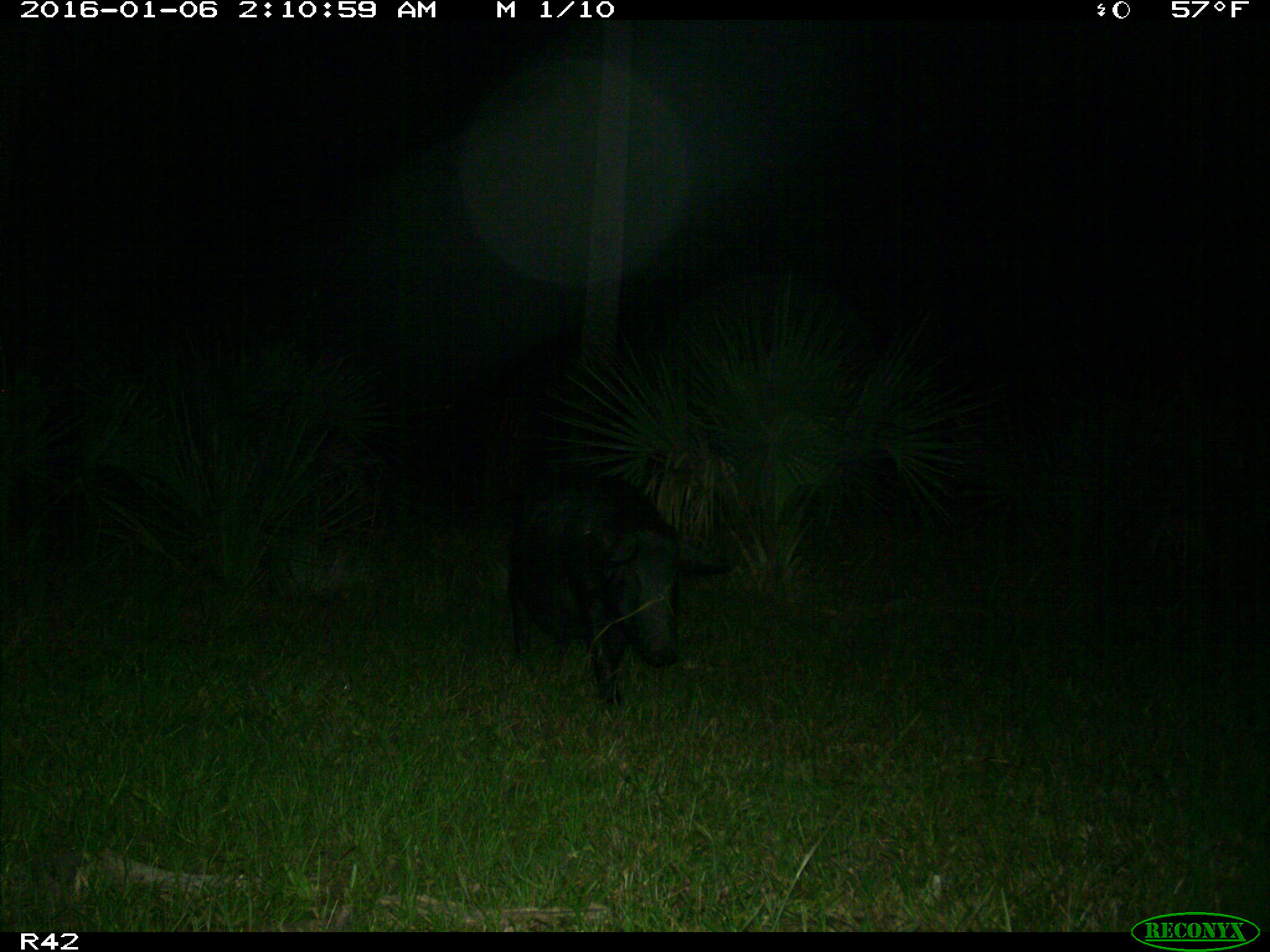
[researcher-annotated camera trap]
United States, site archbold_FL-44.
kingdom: Animalia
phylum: Chordata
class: Mammalia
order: Artiodactyla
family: Suidae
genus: Sus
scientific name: Sus scrofa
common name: wild boar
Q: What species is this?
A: Sus scrofa (wild boar).